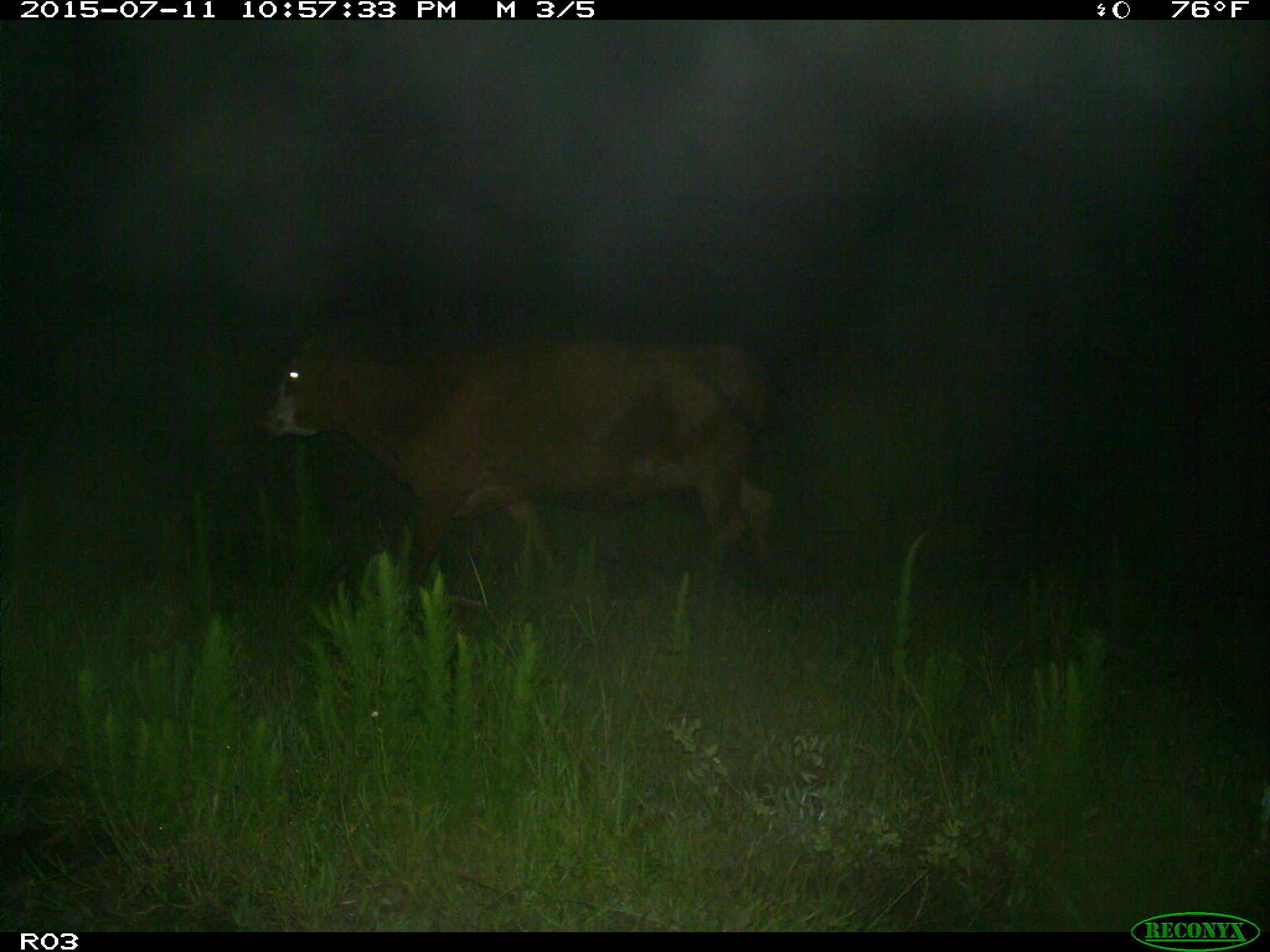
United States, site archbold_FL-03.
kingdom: Animalia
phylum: Chordata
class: Mammalia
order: Artiodactyla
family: Bovidae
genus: Bos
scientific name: Bos taurus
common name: domestic cow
Bos taurus (domestic cow).